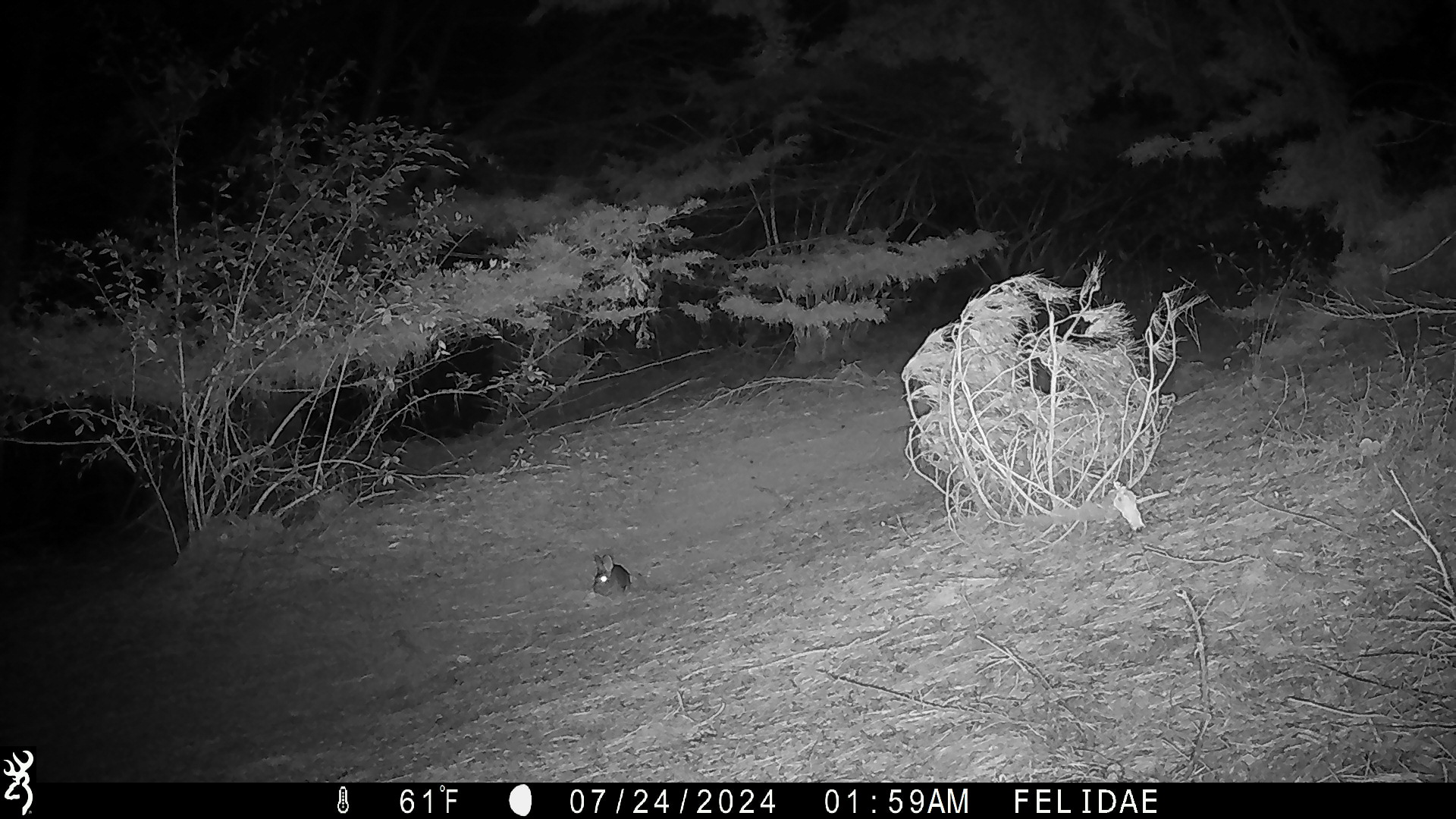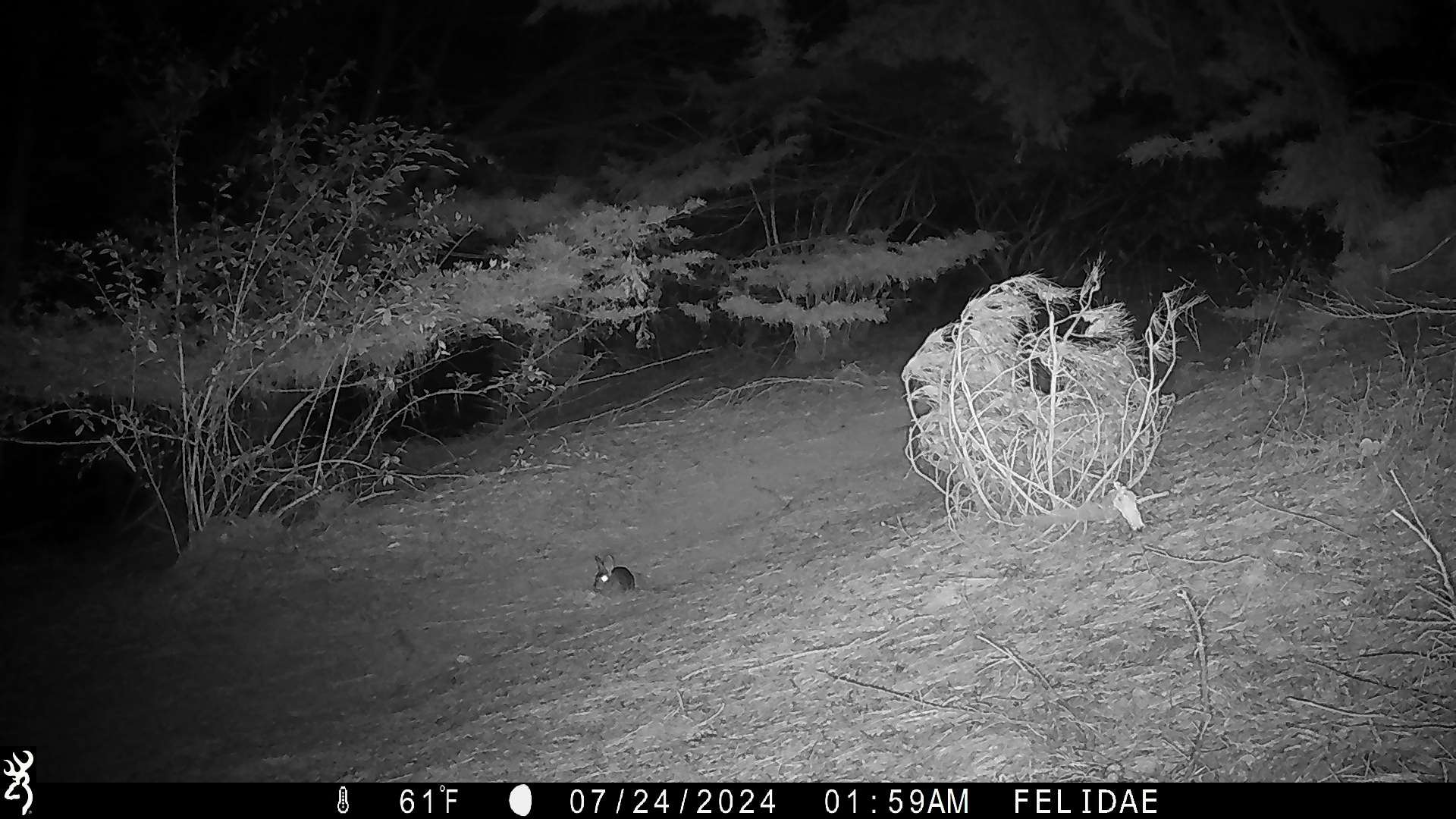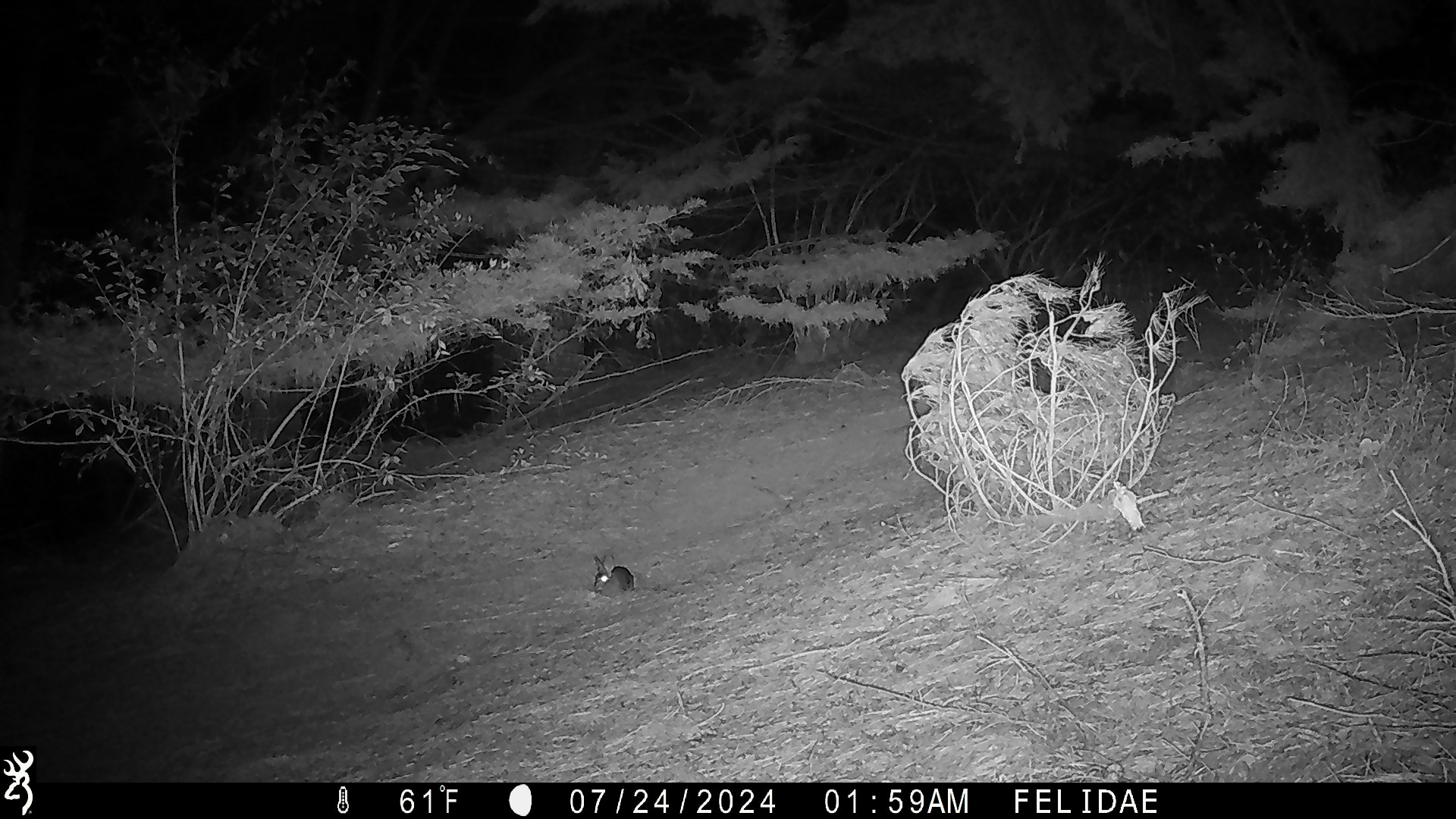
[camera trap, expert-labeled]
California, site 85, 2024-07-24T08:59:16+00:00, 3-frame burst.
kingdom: Animalia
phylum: Chordata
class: Mammalia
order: Lagomorpha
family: Leporidae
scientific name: Leporidae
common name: rabbit